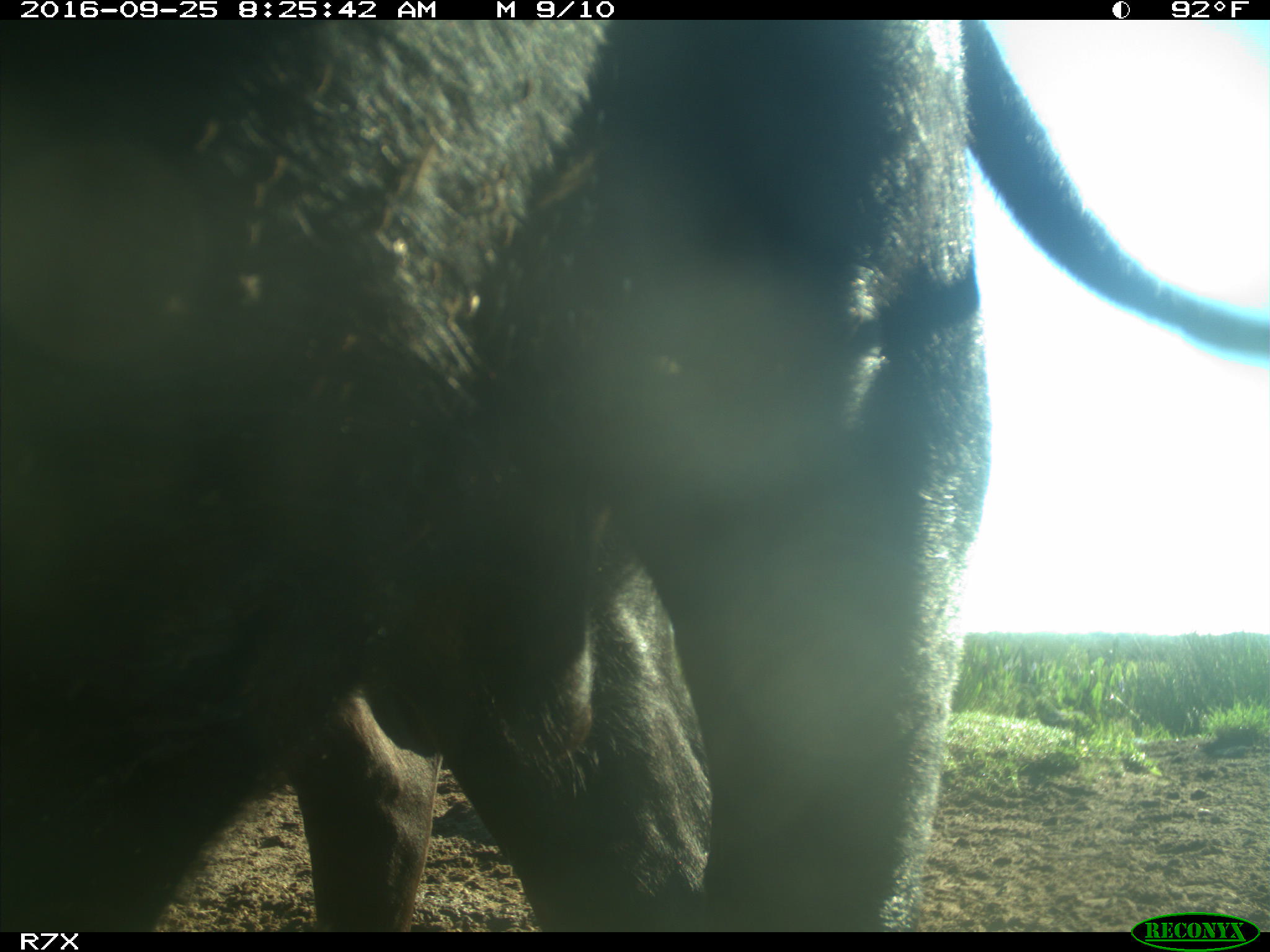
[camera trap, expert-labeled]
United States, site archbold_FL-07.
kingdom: Animalia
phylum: Chordata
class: Mammalia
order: Artiodactyla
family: Bovidae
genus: Bos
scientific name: Bos taurus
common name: domestic cow